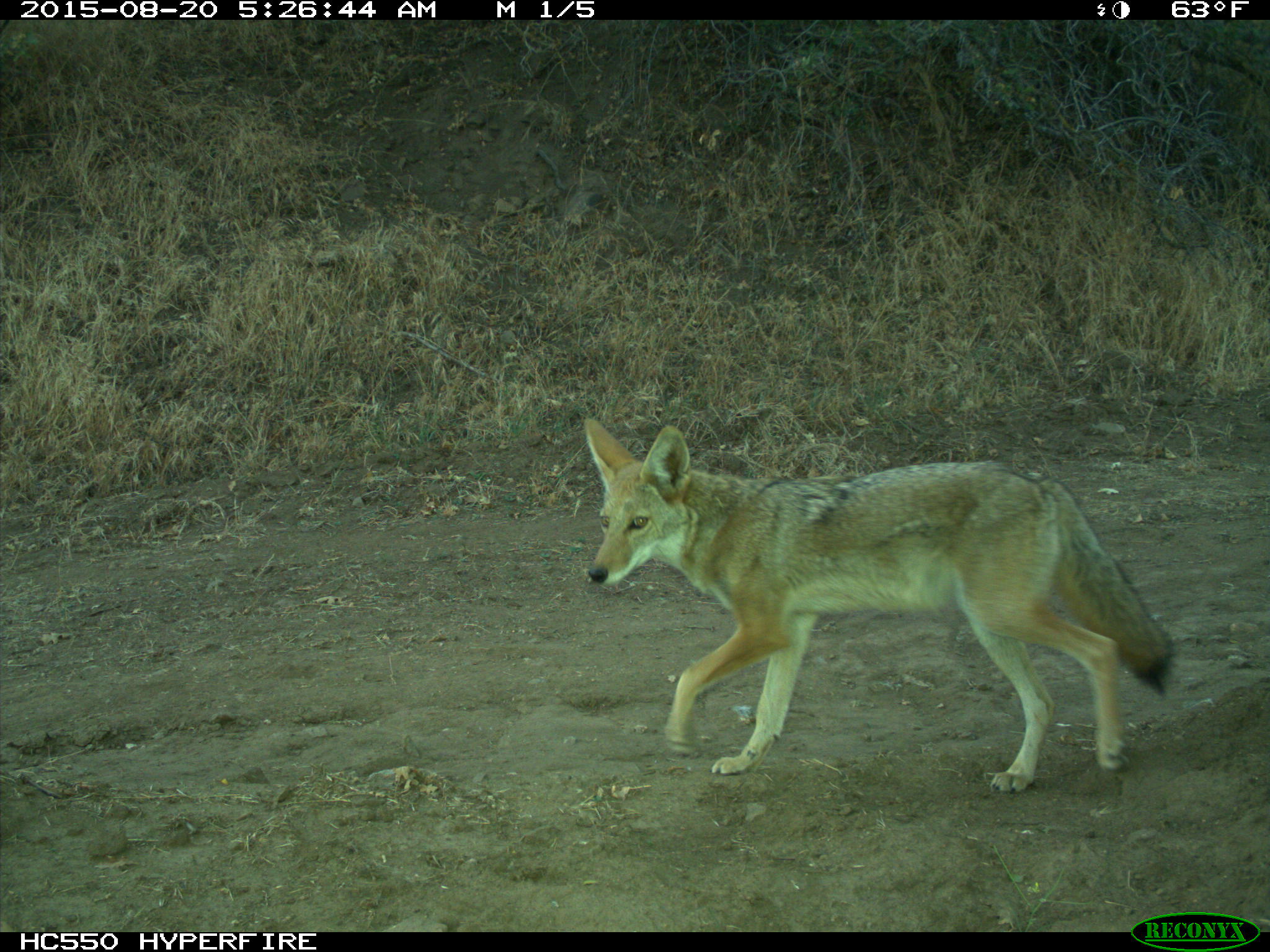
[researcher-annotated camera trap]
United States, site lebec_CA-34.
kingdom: Animalia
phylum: Chordata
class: Mammalia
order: Carnivora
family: Canidae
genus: Canis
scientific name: Canis latrans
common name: coyote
Canis latrans (coyote).